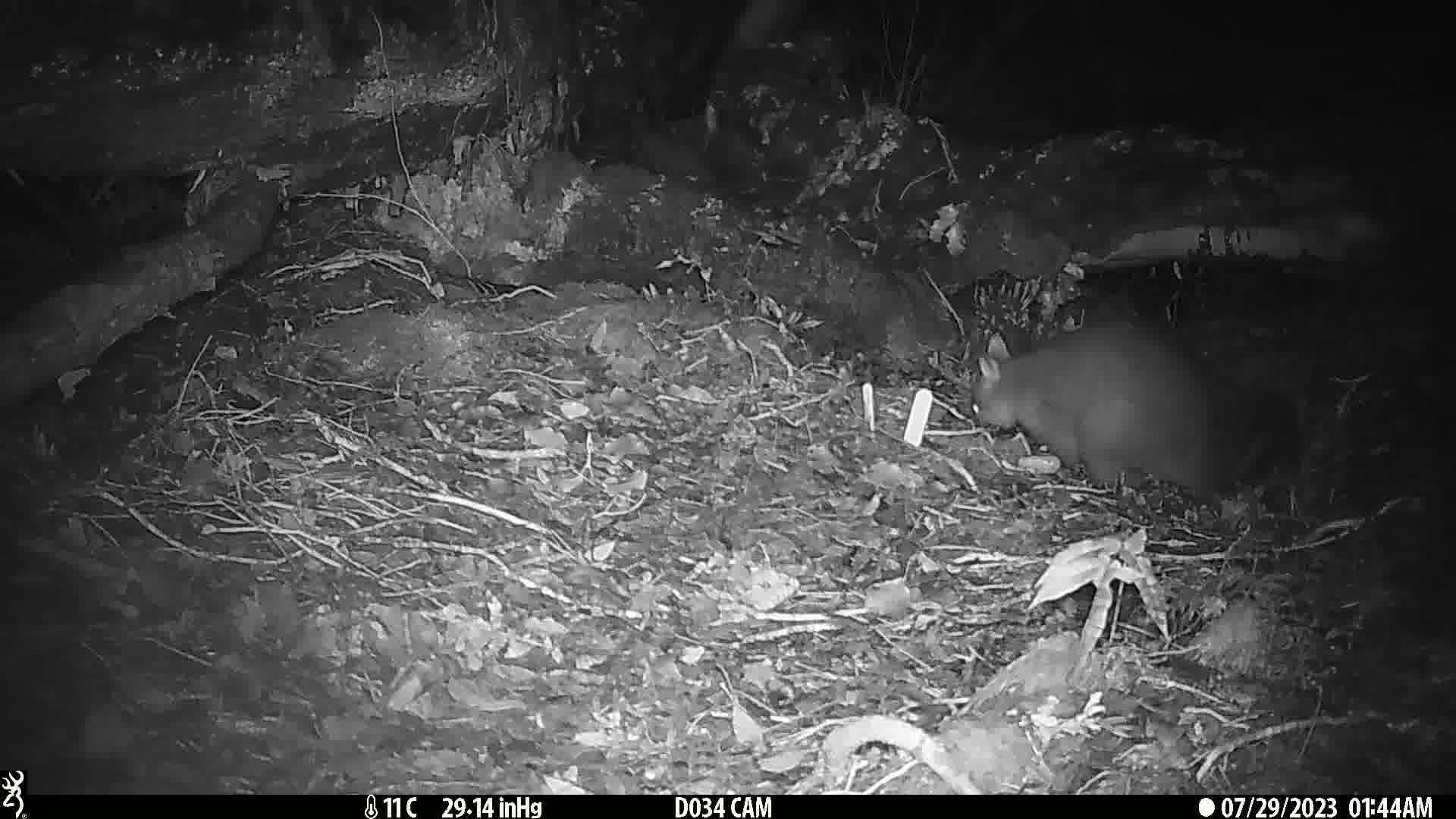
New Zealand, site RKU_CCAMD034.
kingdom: Animalia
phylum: Chordata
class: Mammalia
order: Diprotodontia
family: Phalangeridae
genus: Trichosurus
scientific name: Trichosurus vulpecula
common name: common brushtail possum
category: possum